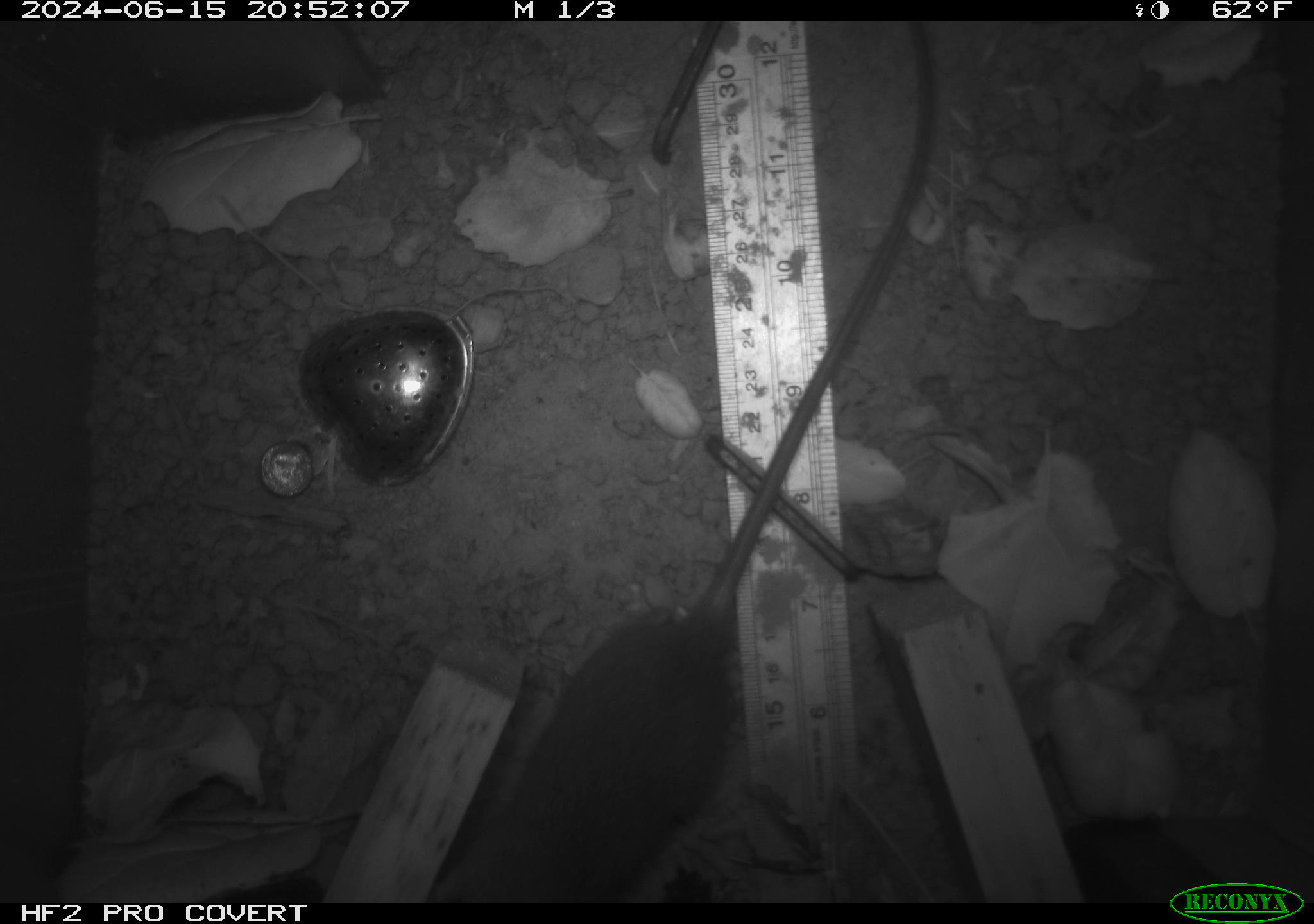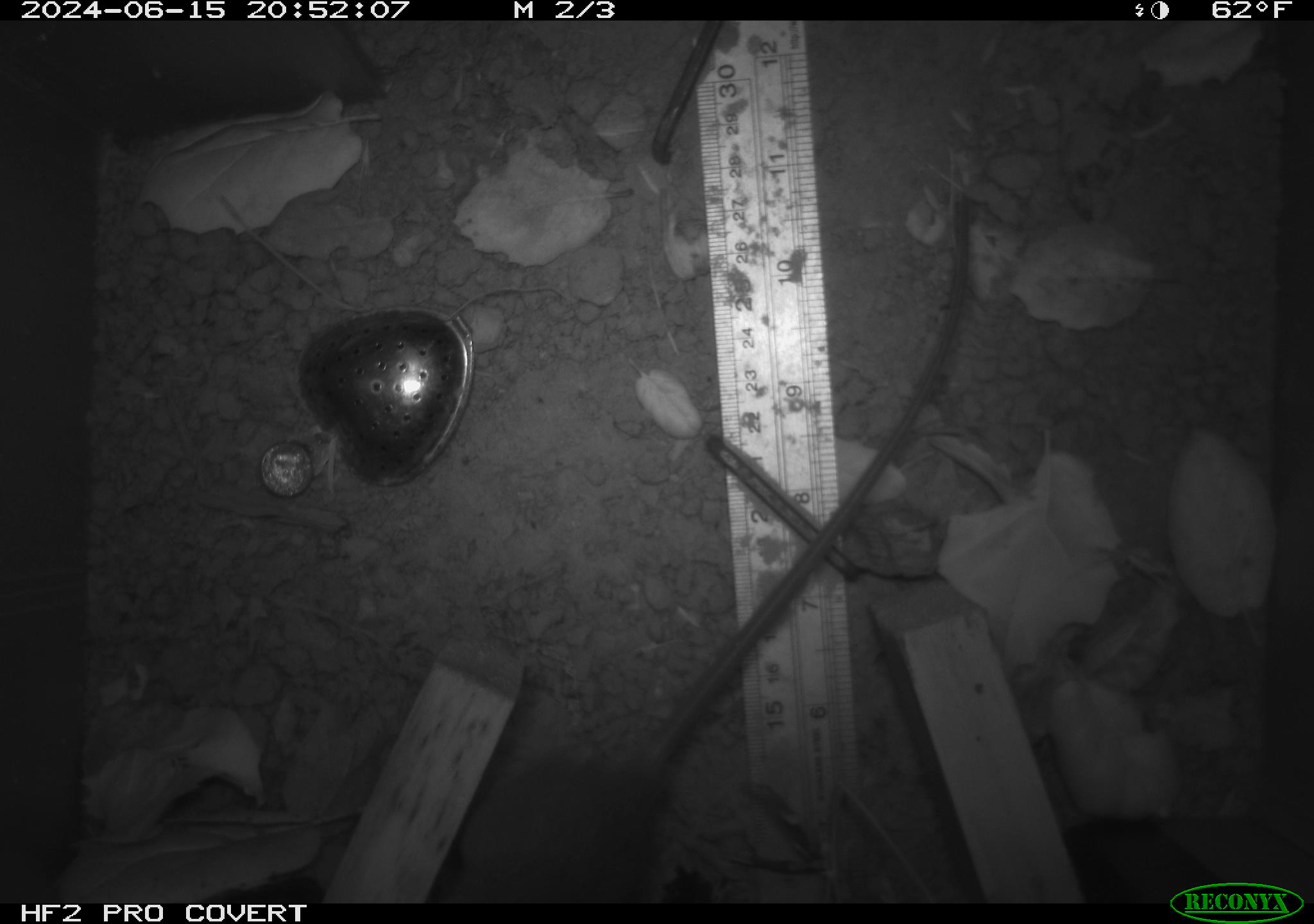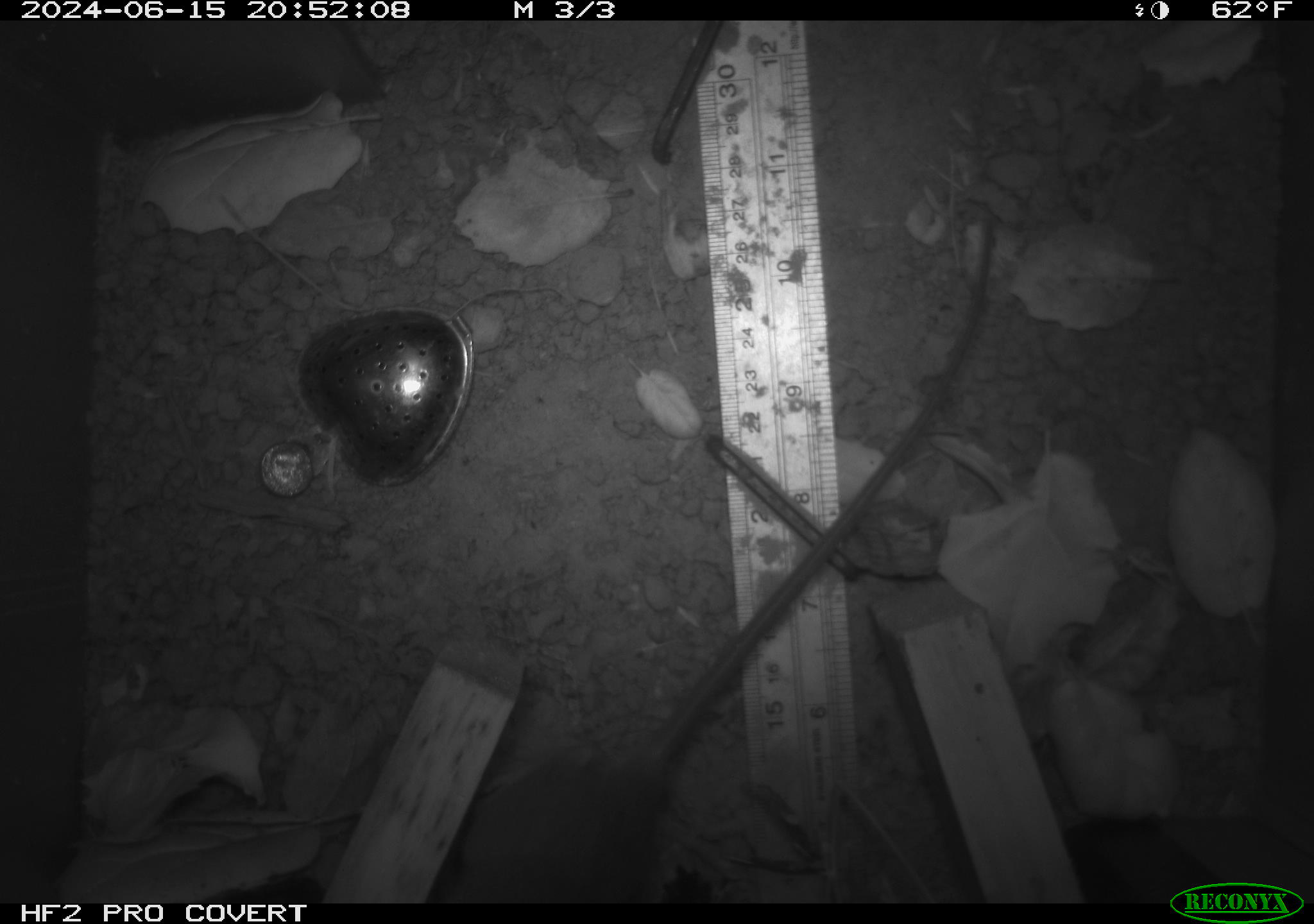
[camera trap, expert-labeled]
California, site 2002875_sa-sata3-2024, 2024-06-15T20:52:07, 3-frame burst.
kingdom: Animalia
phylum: Chordata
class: Mammalia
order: Rodentia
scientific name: Rodentia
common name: rodent